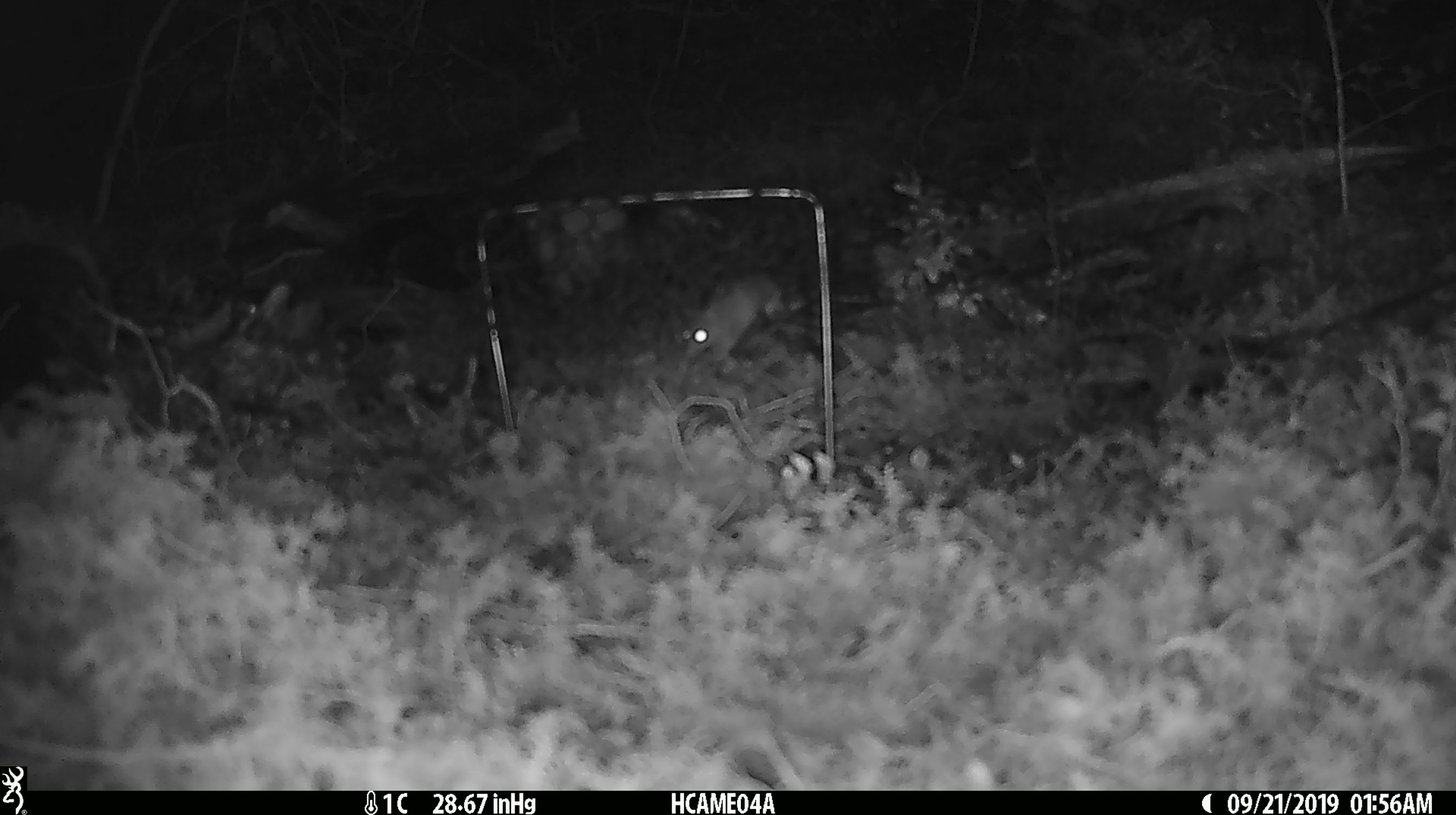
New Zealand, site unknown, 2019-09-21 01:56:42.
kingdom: Animalia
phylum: Chordata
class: Mammalia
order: Rodentia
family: Muridae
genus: Mus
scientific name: Mus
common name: mouse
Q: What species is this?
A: Mouse (Mus).